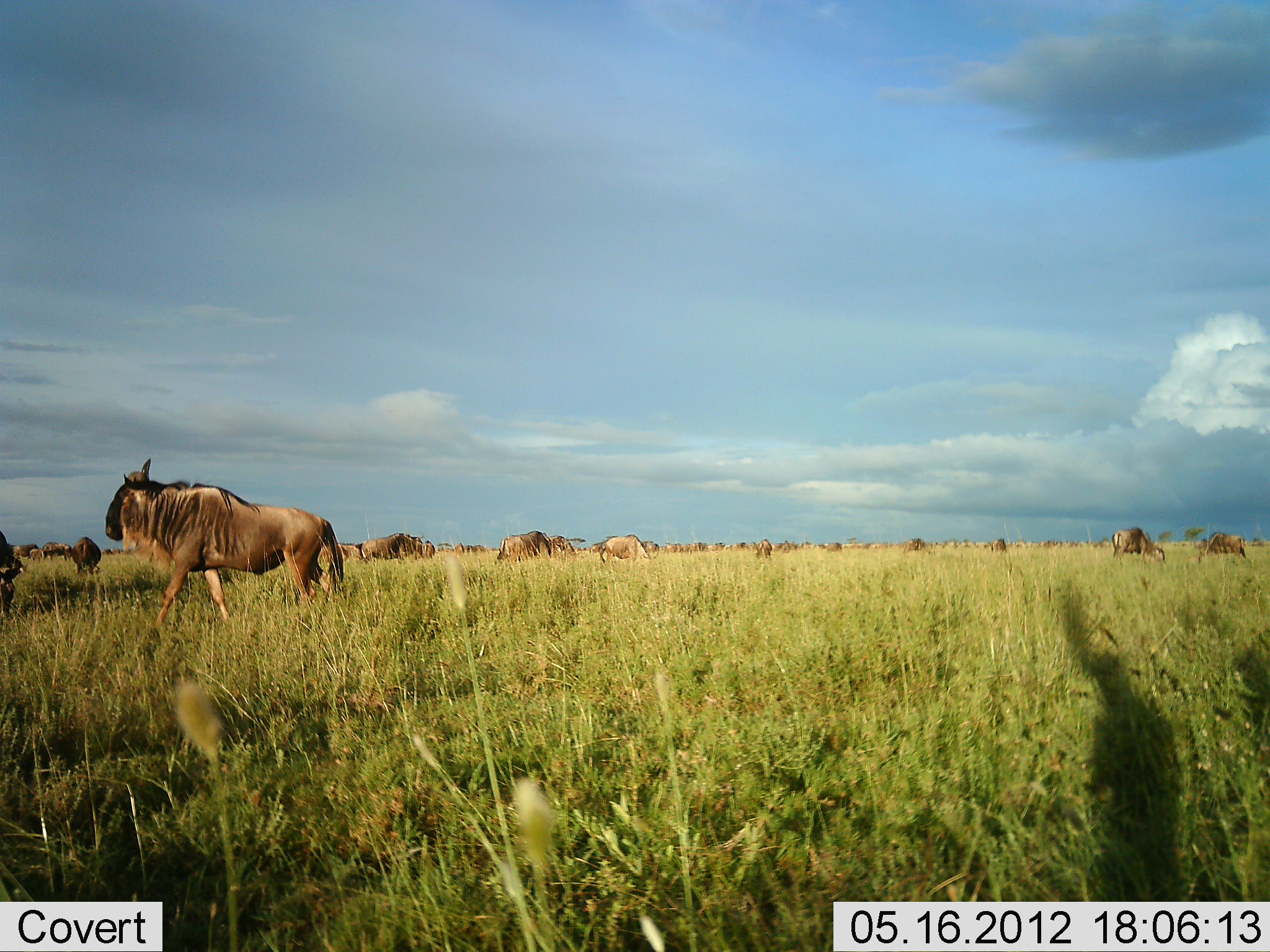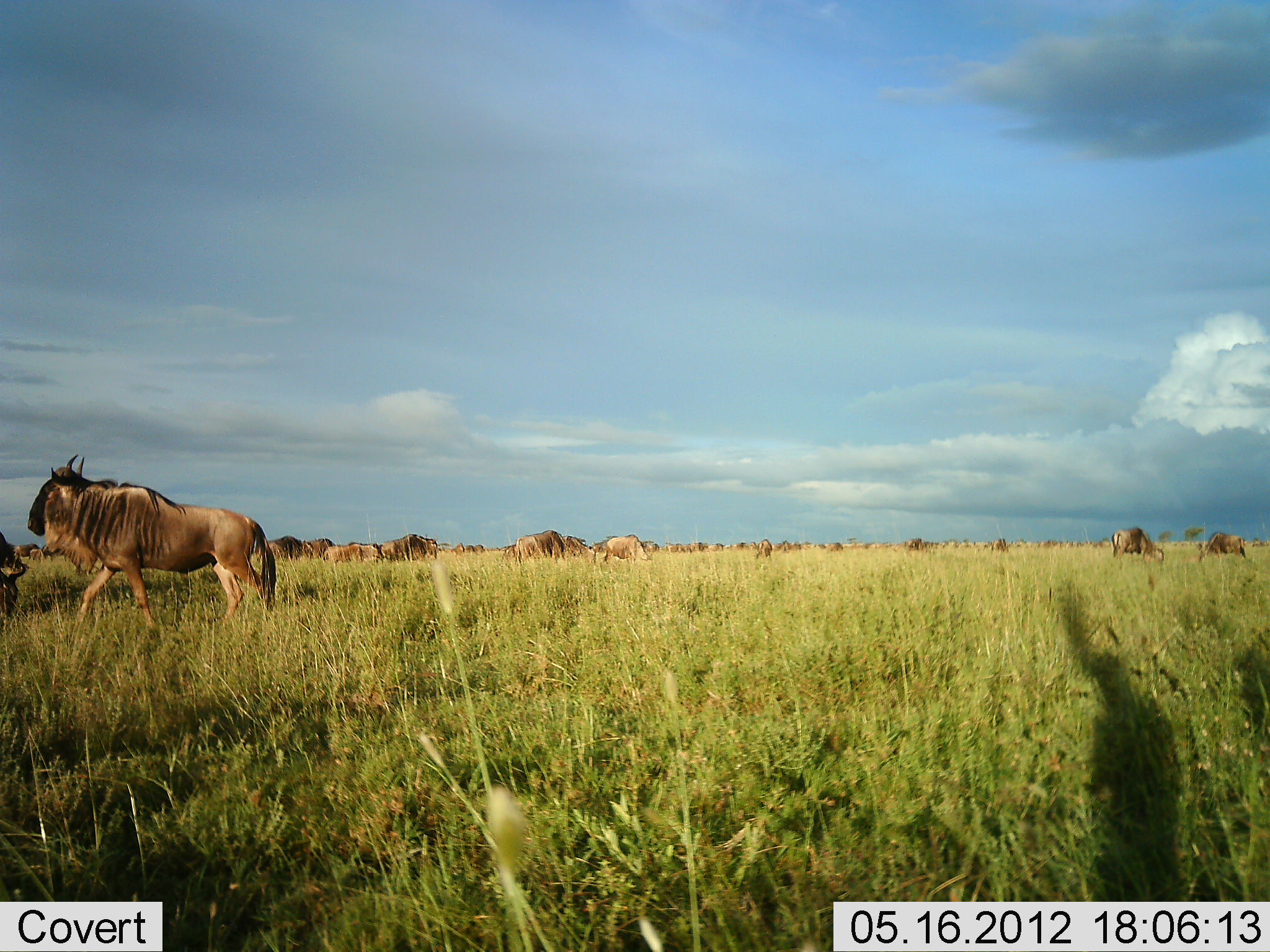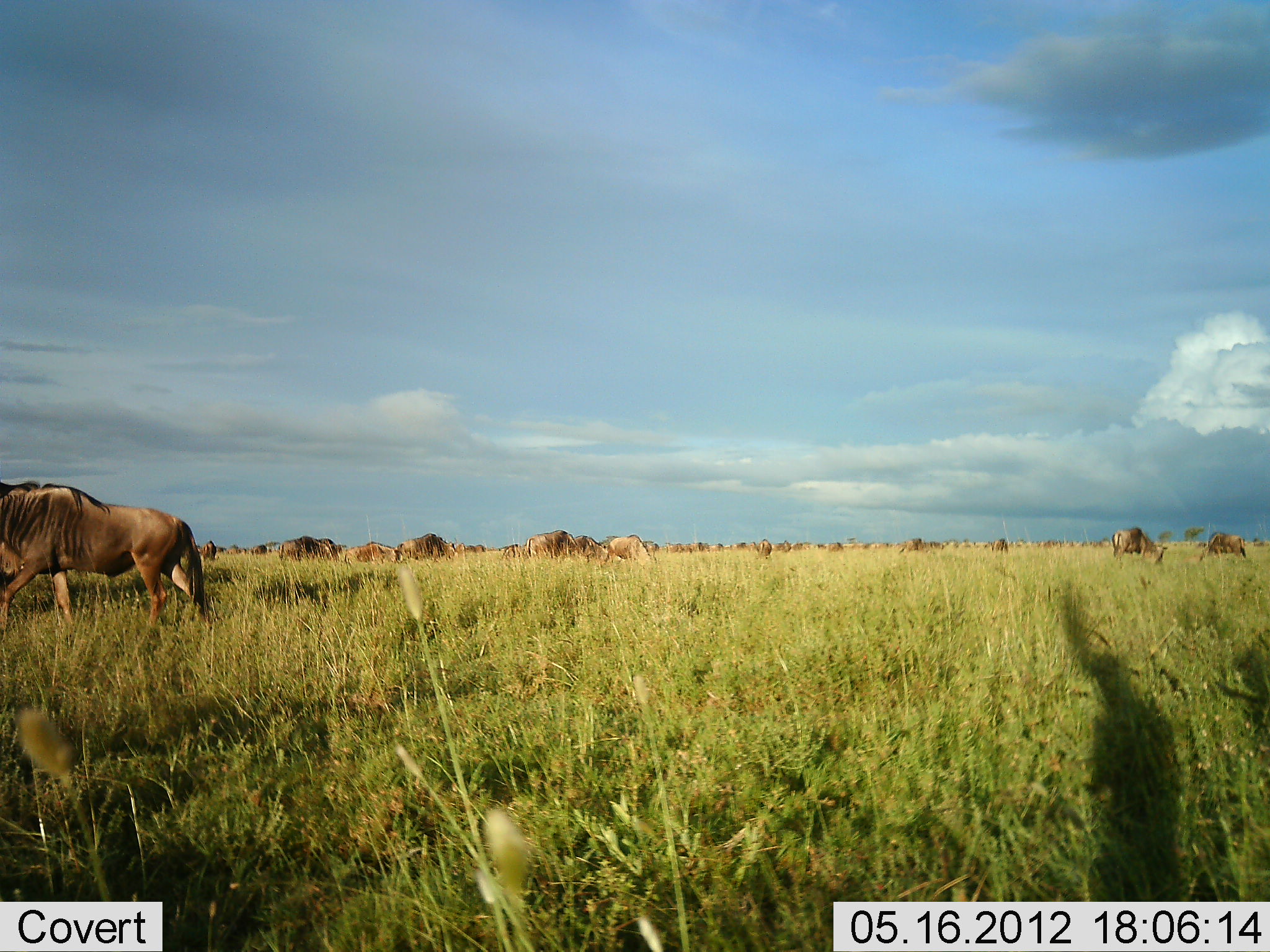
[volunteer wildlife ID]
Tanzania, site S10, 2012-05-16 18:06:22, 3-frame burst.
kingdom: Animalia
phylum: Chordata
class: Mammalia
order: Artiodactyla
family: Bovidae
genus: Connochaetes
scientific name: Connochaetes taurinus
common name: blue wildebeest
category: wildebeest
Wildebeest (blue wildebeest) (Connochaetes taurinus), count 51+. Behavior (volunteer vote fractions): standing 30%, resting 0%, moving 40%, interacting 10%. Young present (vote fraction): 0%. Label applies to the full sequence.